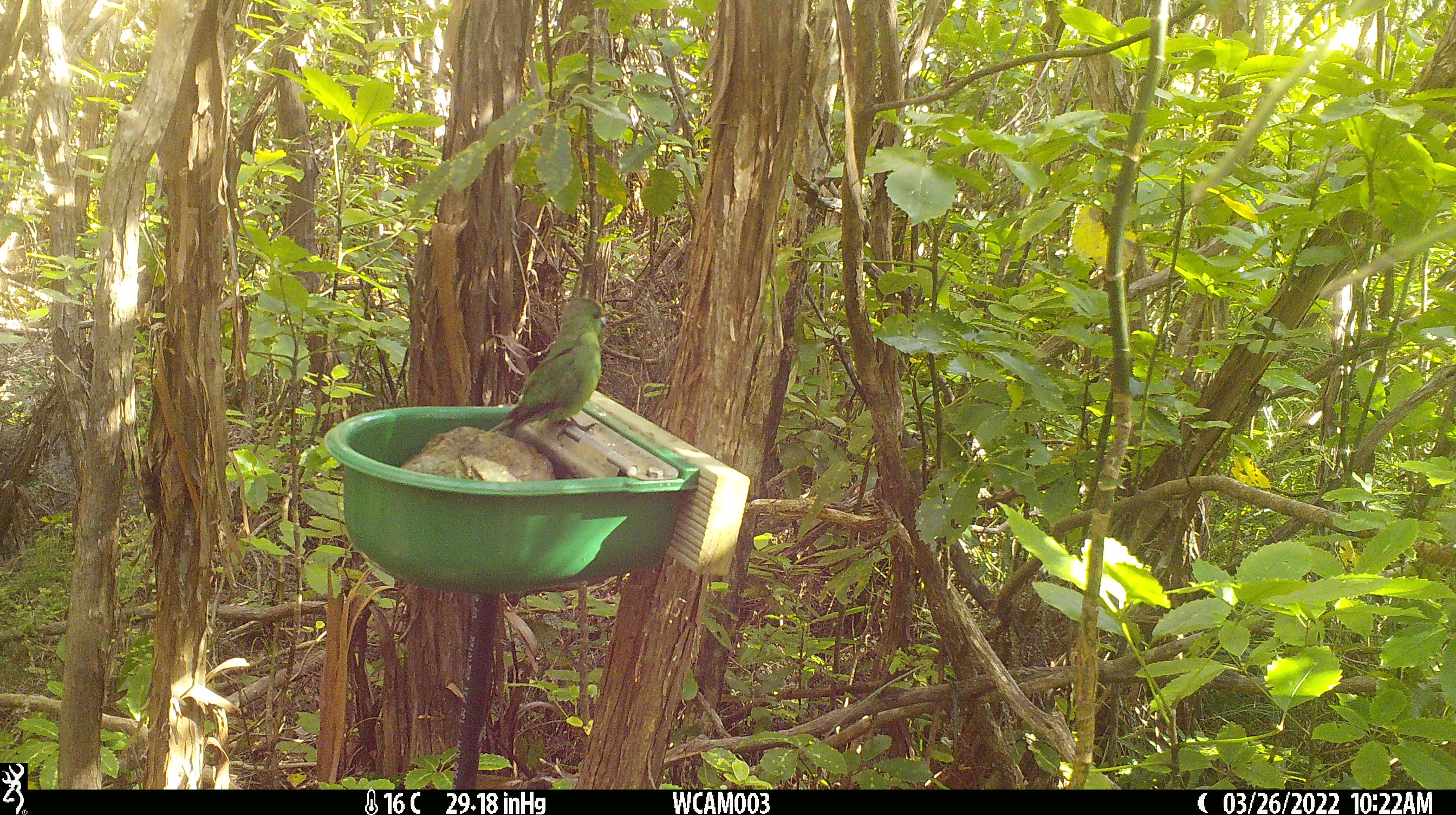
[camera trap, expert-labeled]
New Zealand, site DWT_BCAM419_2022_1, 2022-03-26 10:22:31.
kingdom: Animalia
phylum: Chordata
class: Aves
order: Psittaciformes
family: Psittaculidae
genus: Cyanoramphus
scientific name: Cyanoramphus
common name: parakeet